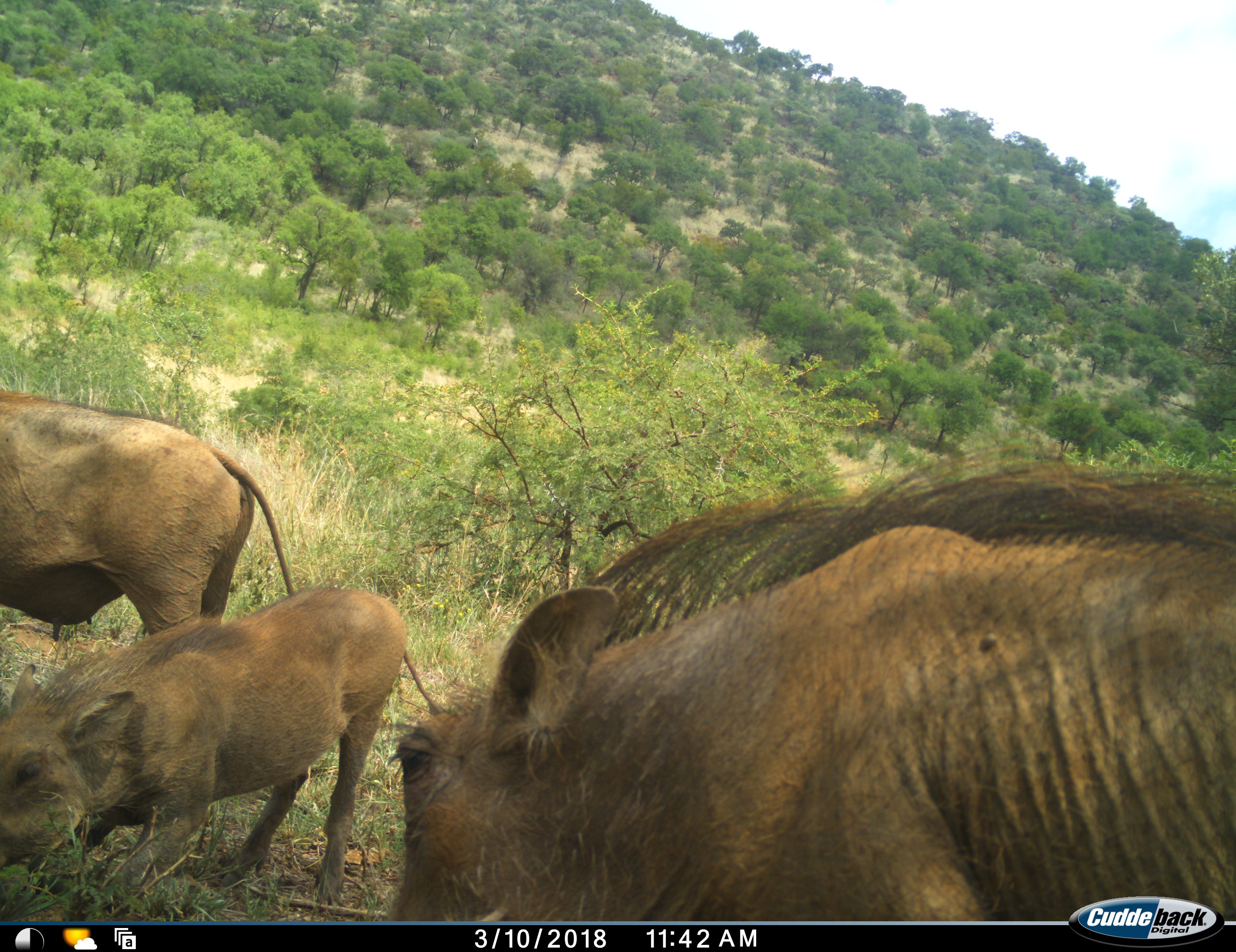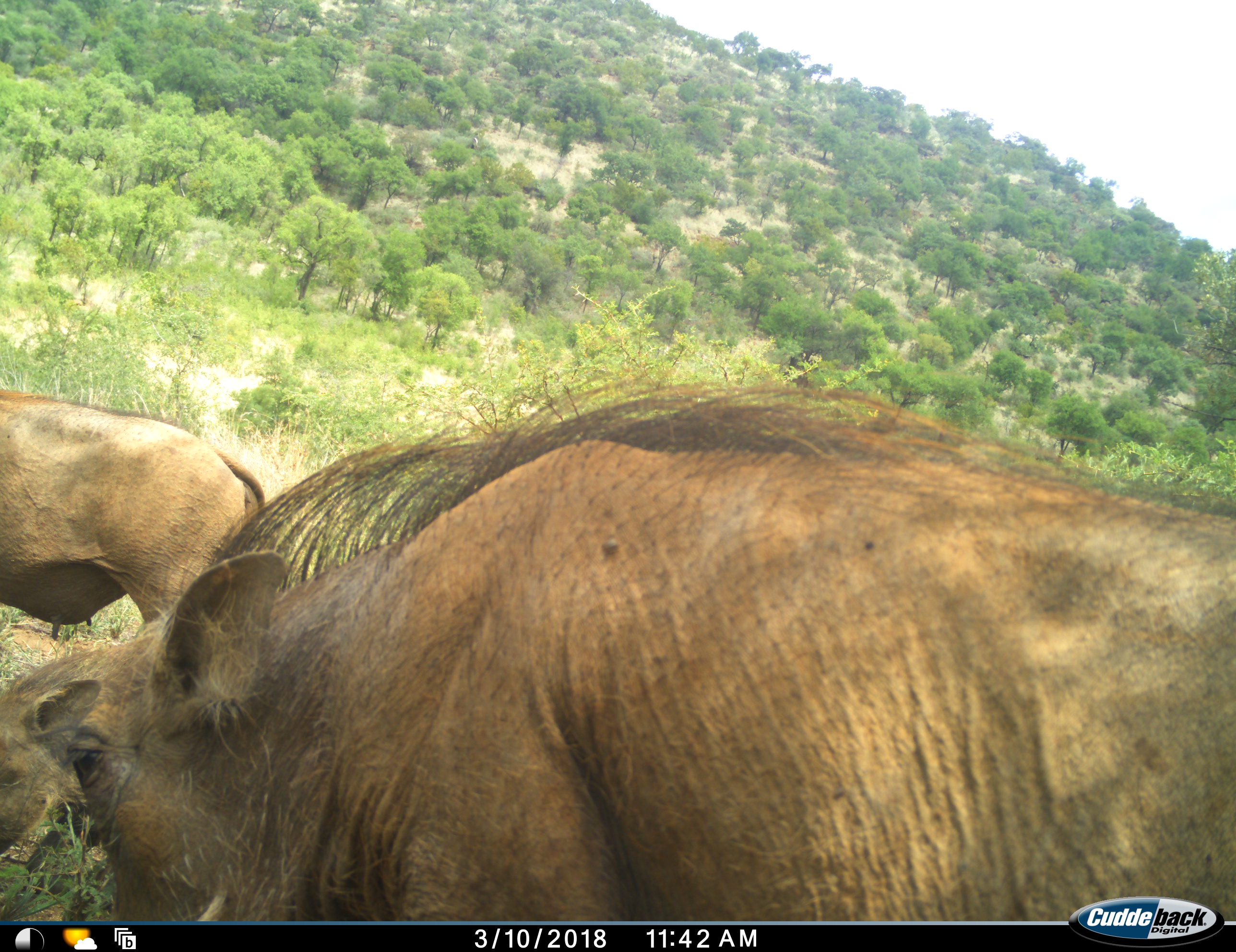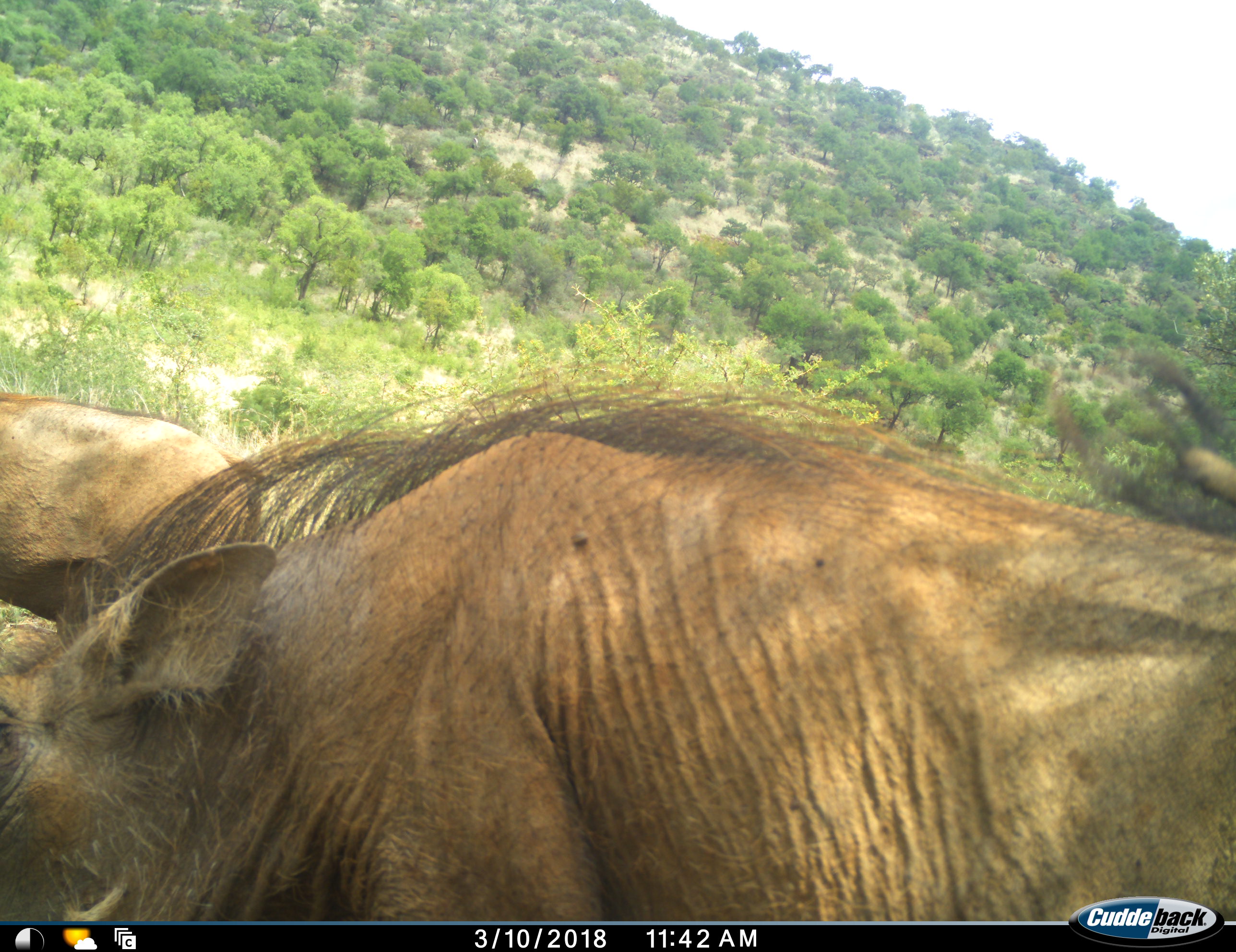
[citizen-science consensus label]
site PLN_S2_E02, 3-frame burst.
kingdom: Animalia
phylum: Chordata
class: Mammalia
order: Artiodactyla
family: Suidae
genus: Phacochoerus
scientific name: Phacochoerus africanus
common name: warthog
Warthog (Phacochoerus africanus), count 3. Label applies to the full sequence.